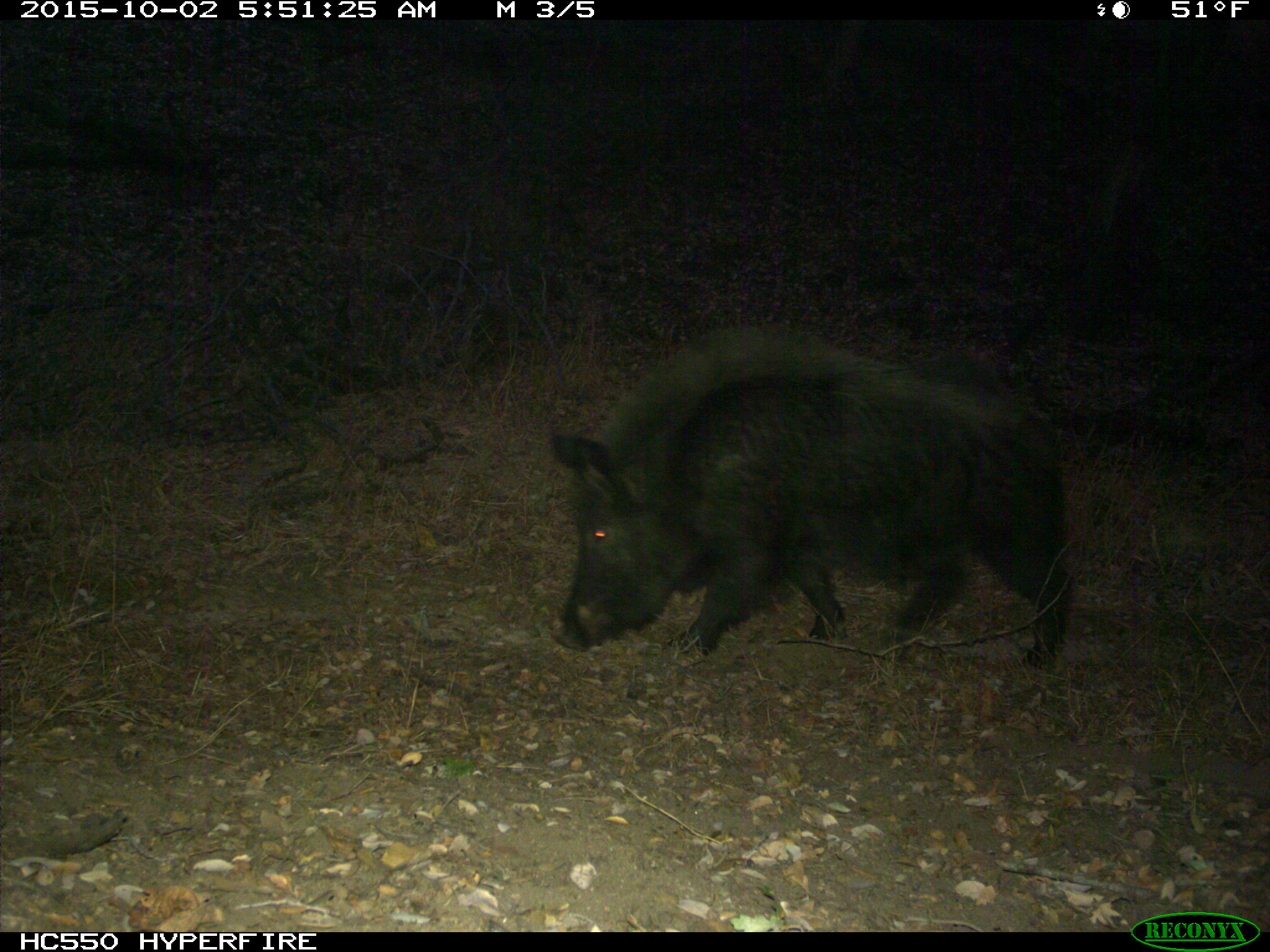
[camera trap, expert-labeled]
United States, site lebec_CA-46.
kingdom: Animalia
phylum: Chordata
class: Mammalia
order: Artiodactyla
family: Suidae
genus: Sus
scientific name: Sus scrofa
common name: wild boar